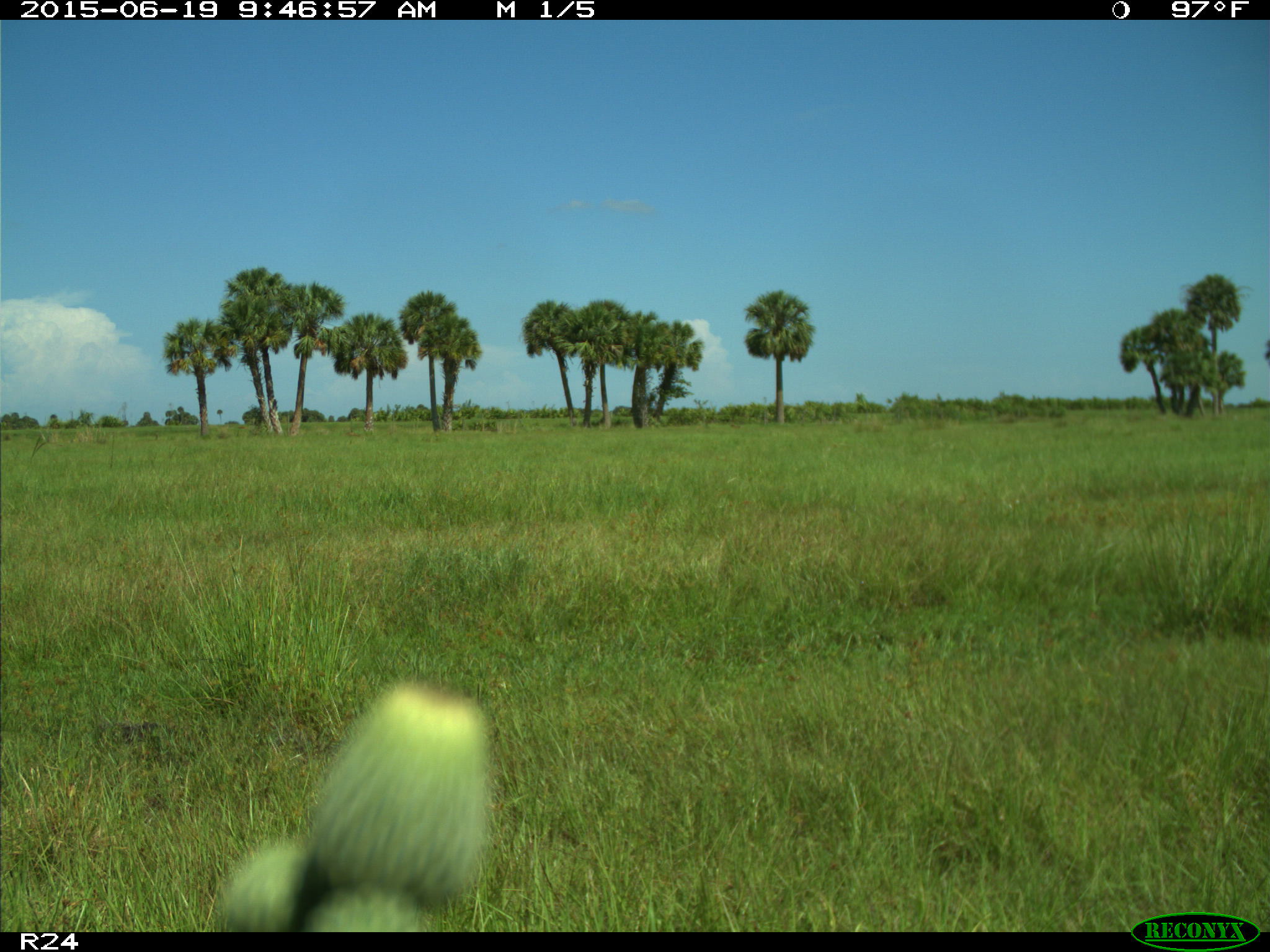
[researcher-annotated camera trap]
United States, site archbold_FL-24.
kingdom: Animalia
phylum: Chordata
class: Mammalia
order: Artiodactyla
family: Bovidae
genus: Bos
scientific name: Bos taurus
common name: domestic cow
Bos taurus (domestic cow).